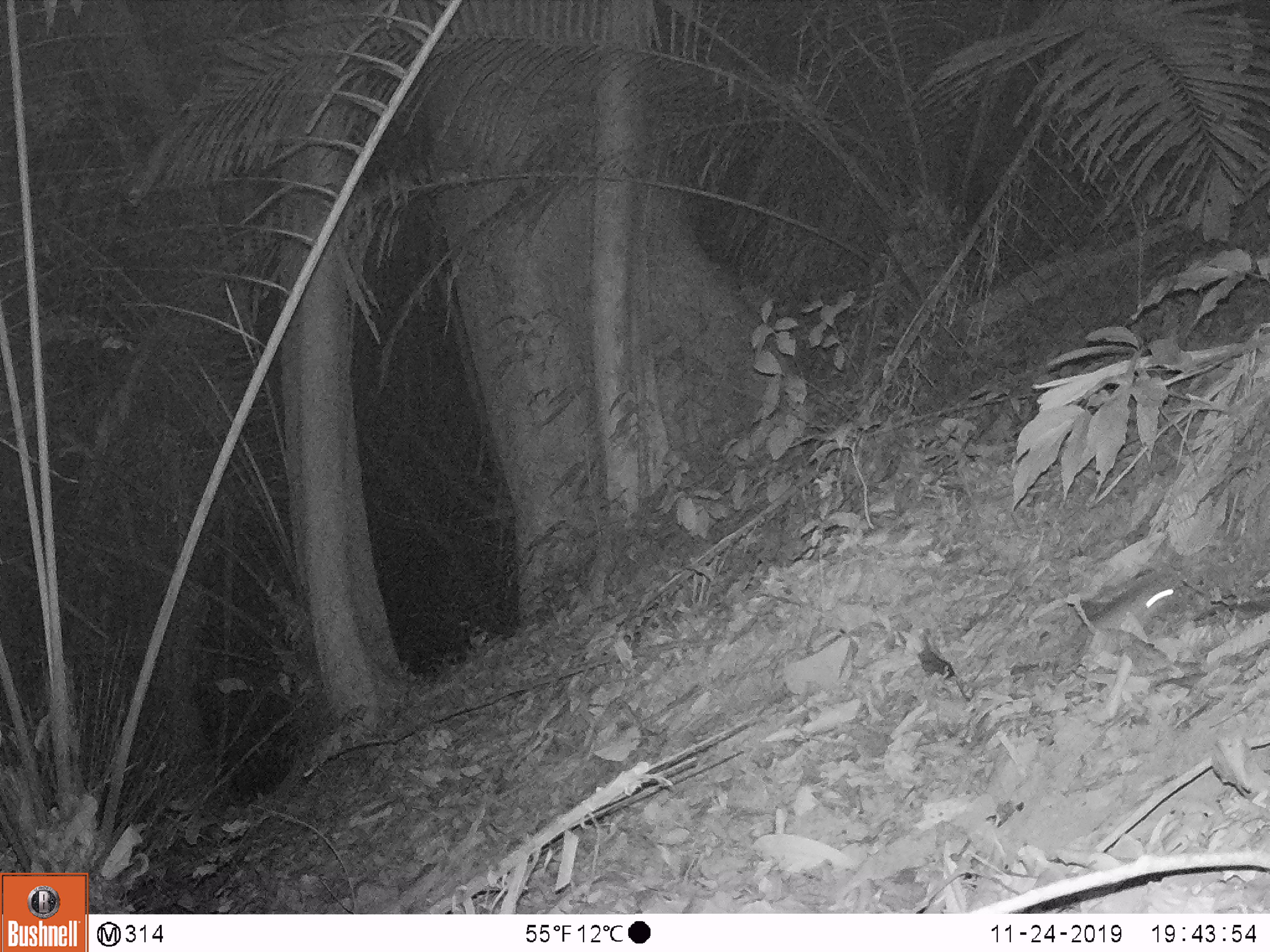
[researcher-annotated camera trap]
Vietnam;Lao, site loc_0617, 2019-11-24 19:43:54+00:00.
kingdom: Animalia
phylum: Chordata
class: Mammalia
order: Rodentia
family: Muridae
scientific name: Muridae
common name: old-world mice and rats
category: unidentified murid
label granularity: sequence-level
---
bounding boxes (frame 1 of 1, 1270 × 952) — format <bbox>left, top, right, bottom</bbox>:
unidentified murid: <bbox>1050, 576, 1194, 666</bbox>